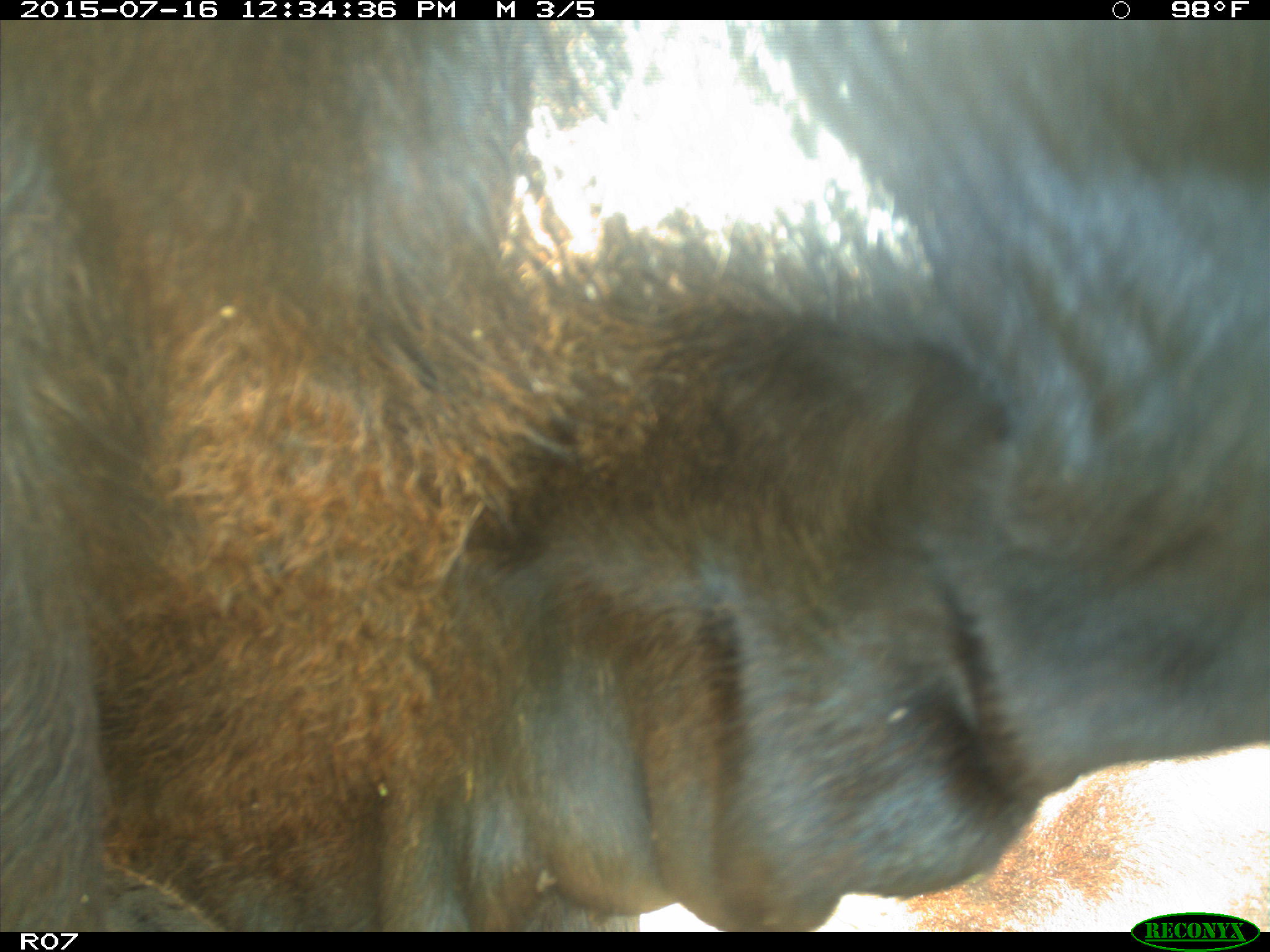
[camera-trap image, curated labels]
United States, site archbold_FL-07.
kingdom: Animalia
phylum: Chordata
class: Mammalia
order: Artiodactyla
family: Bovidae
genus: Bos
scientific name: Bos taurus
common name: domestic cow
Bos taurus (domestic cow).